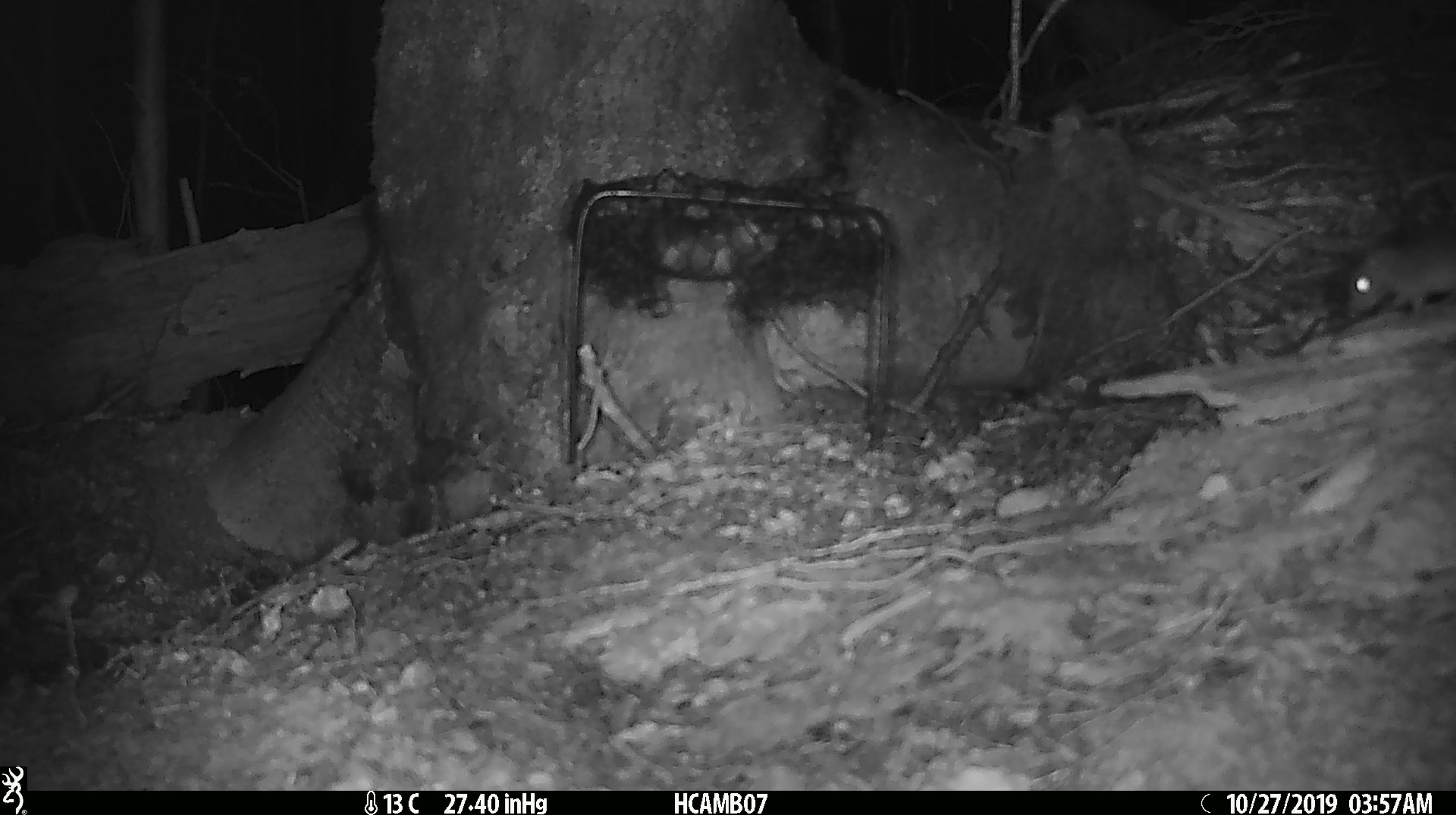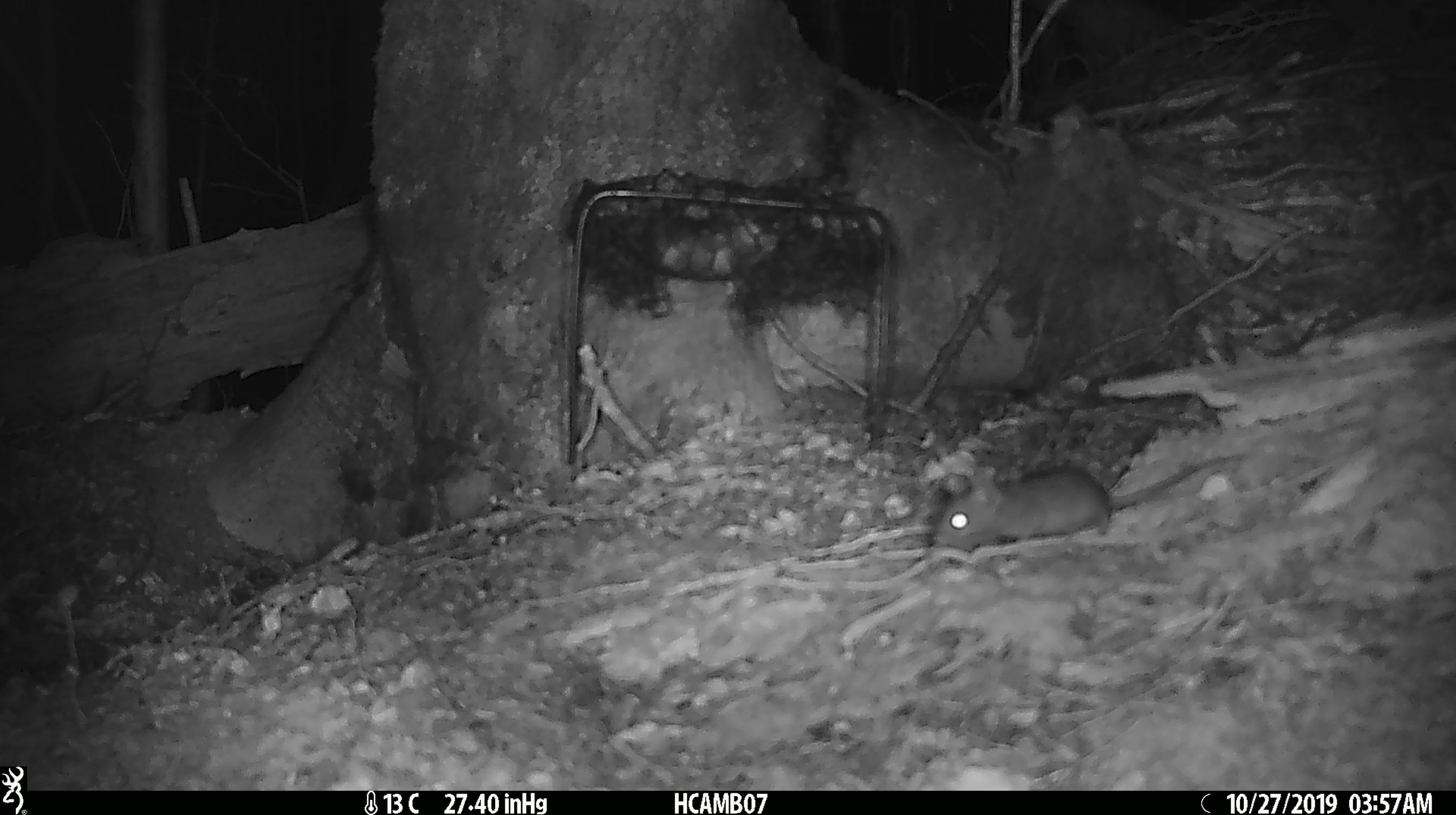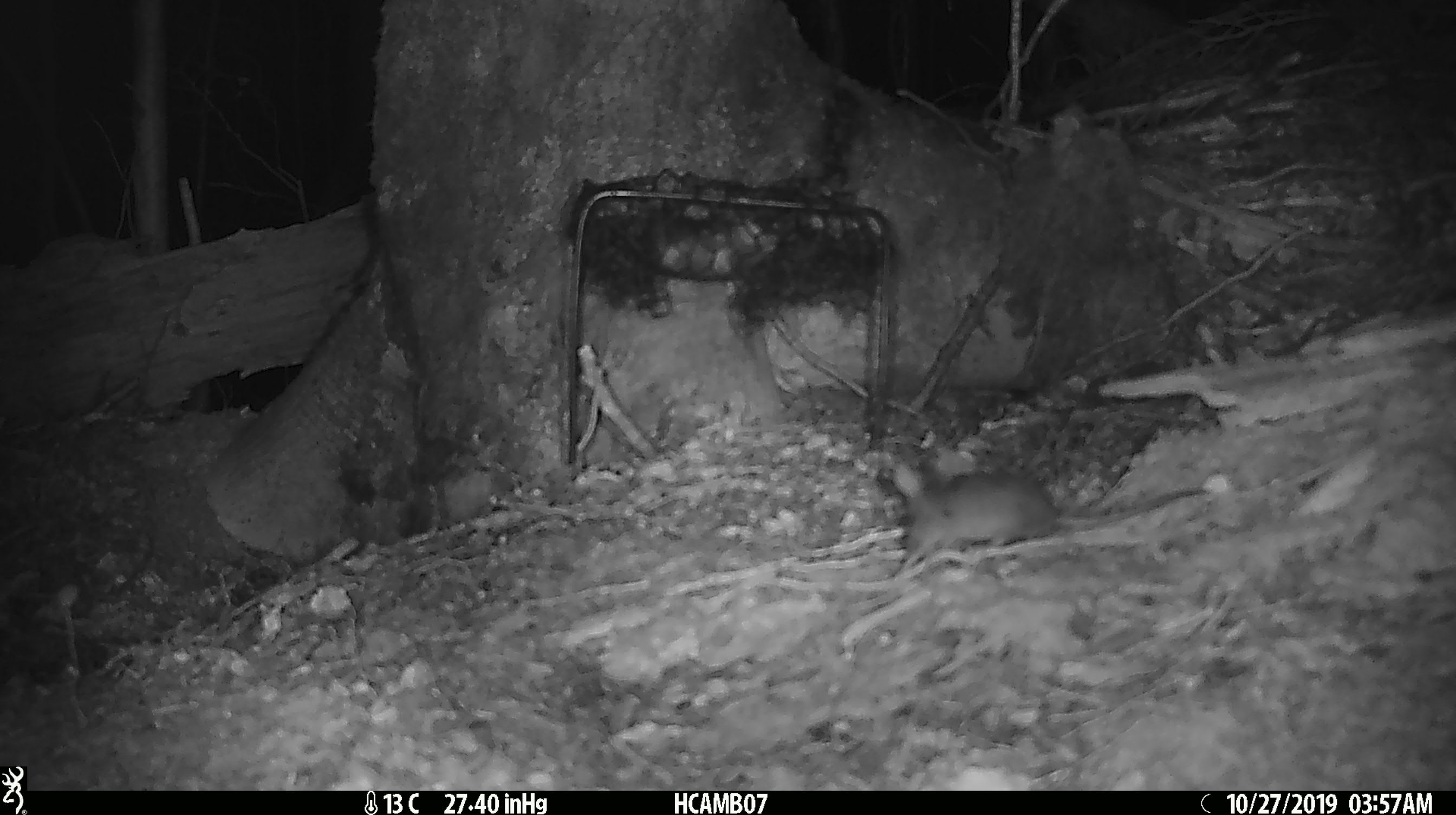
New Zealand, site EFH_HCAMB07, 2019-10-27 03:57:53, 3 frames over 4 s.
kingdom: Animalia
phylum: Chordata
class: Mammalia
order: Rodentia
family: Muridae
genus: Mus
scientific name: Mus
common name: mouse